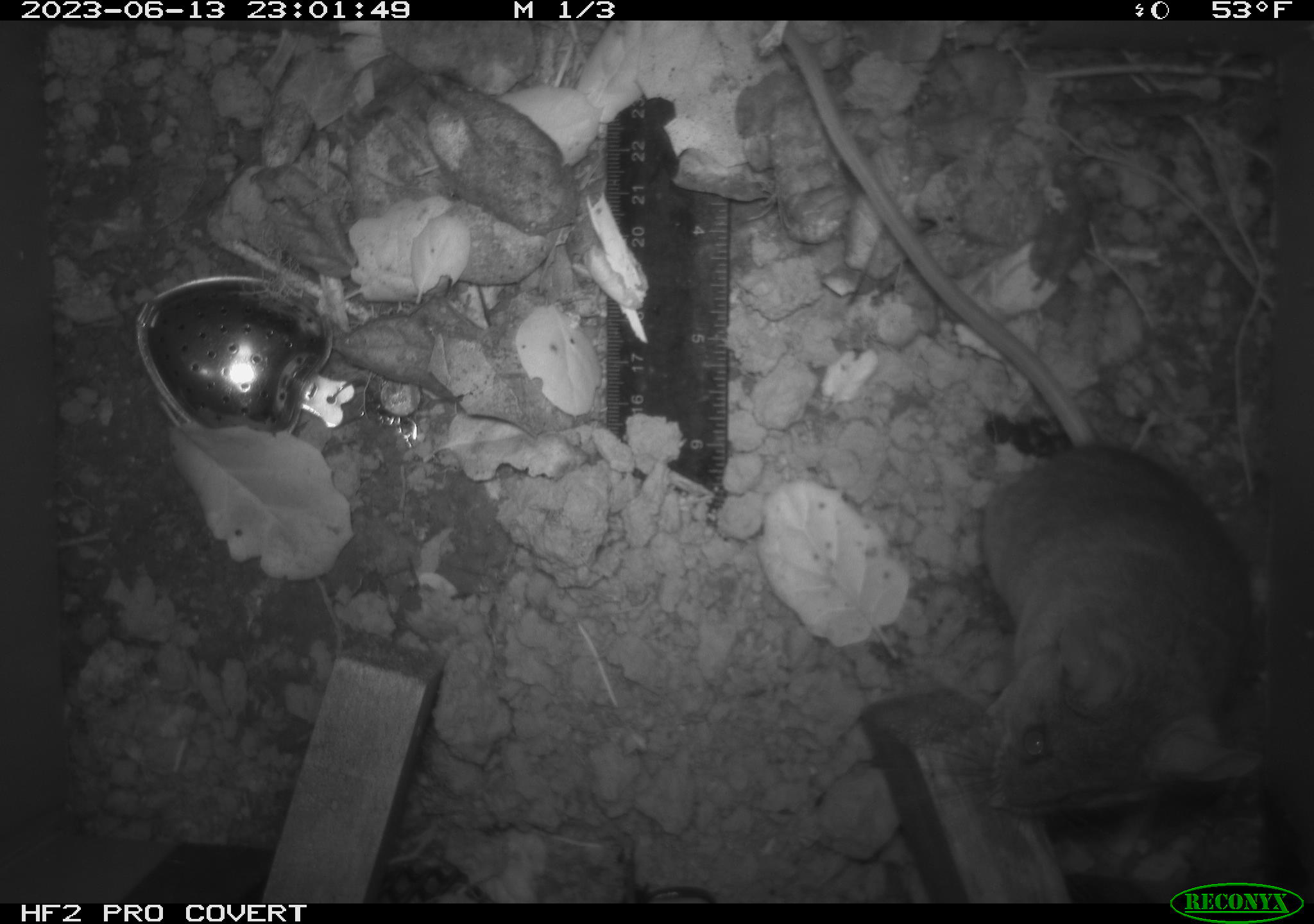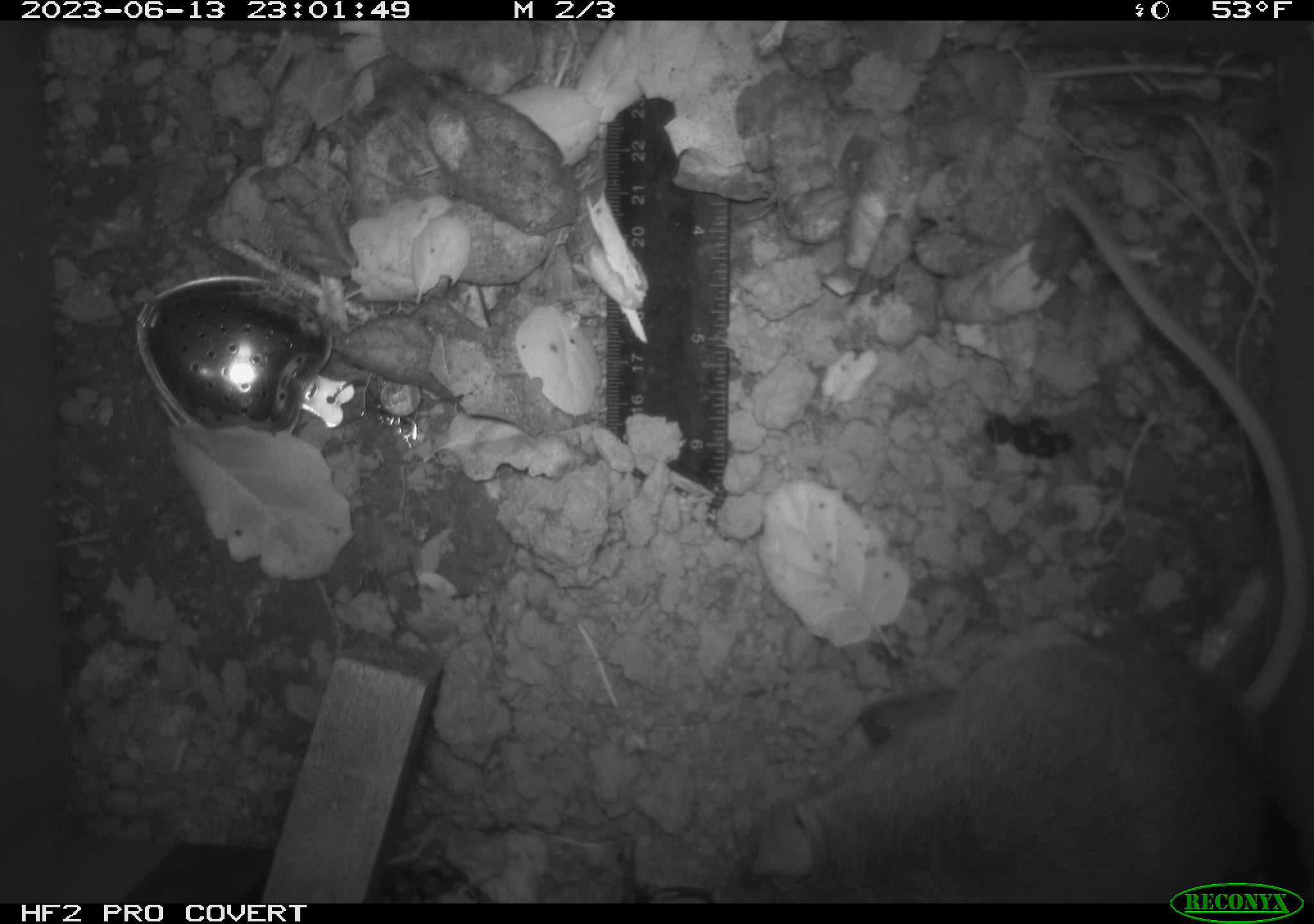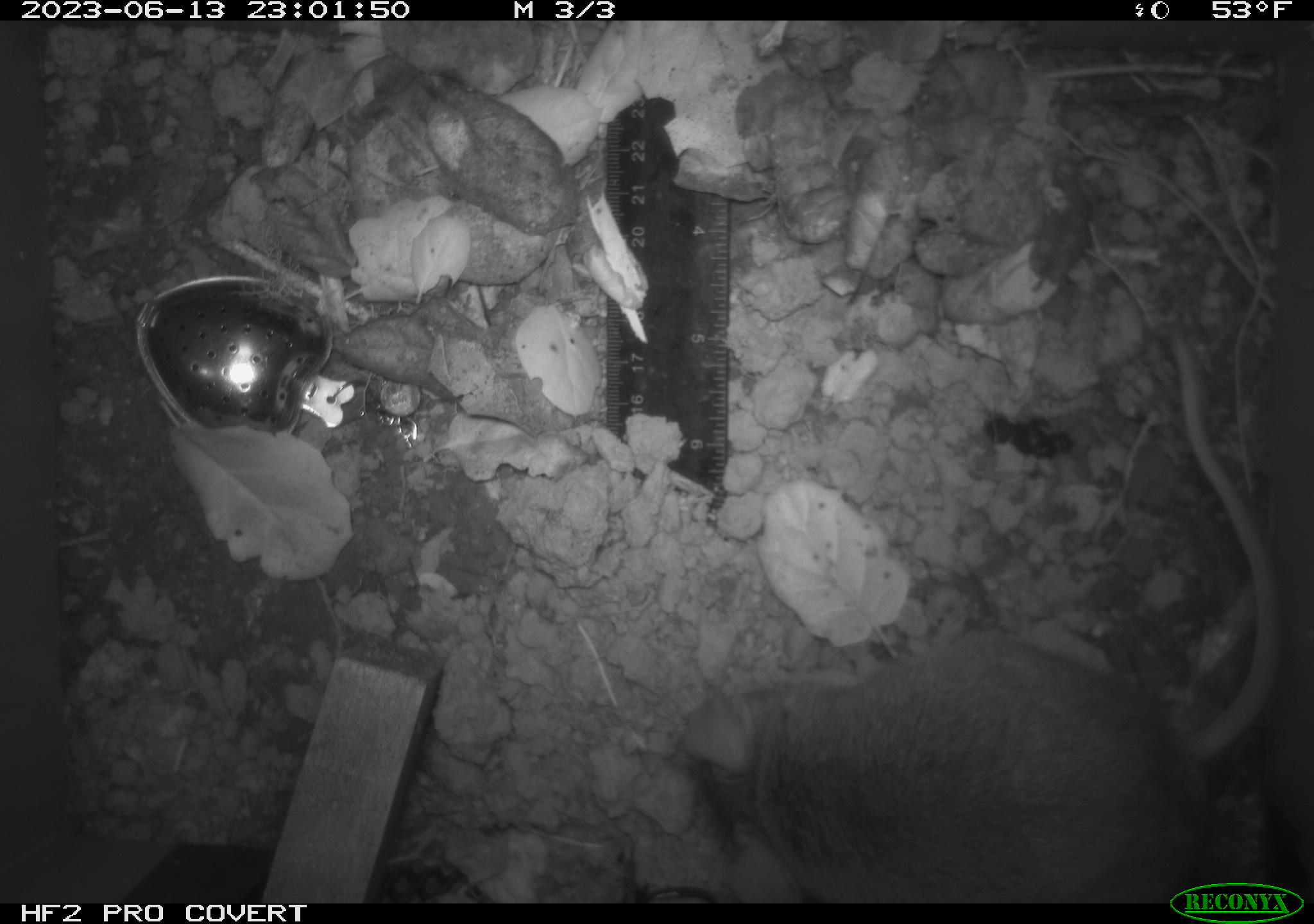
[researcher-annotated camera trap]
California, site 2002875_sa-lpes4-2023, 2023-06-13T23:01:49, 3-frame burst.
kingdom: Animalia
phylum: Chordata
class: Mammalia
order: Rodentia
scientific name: Rodentia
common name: mouse species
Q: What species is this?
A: Mouse species (Rodentia).